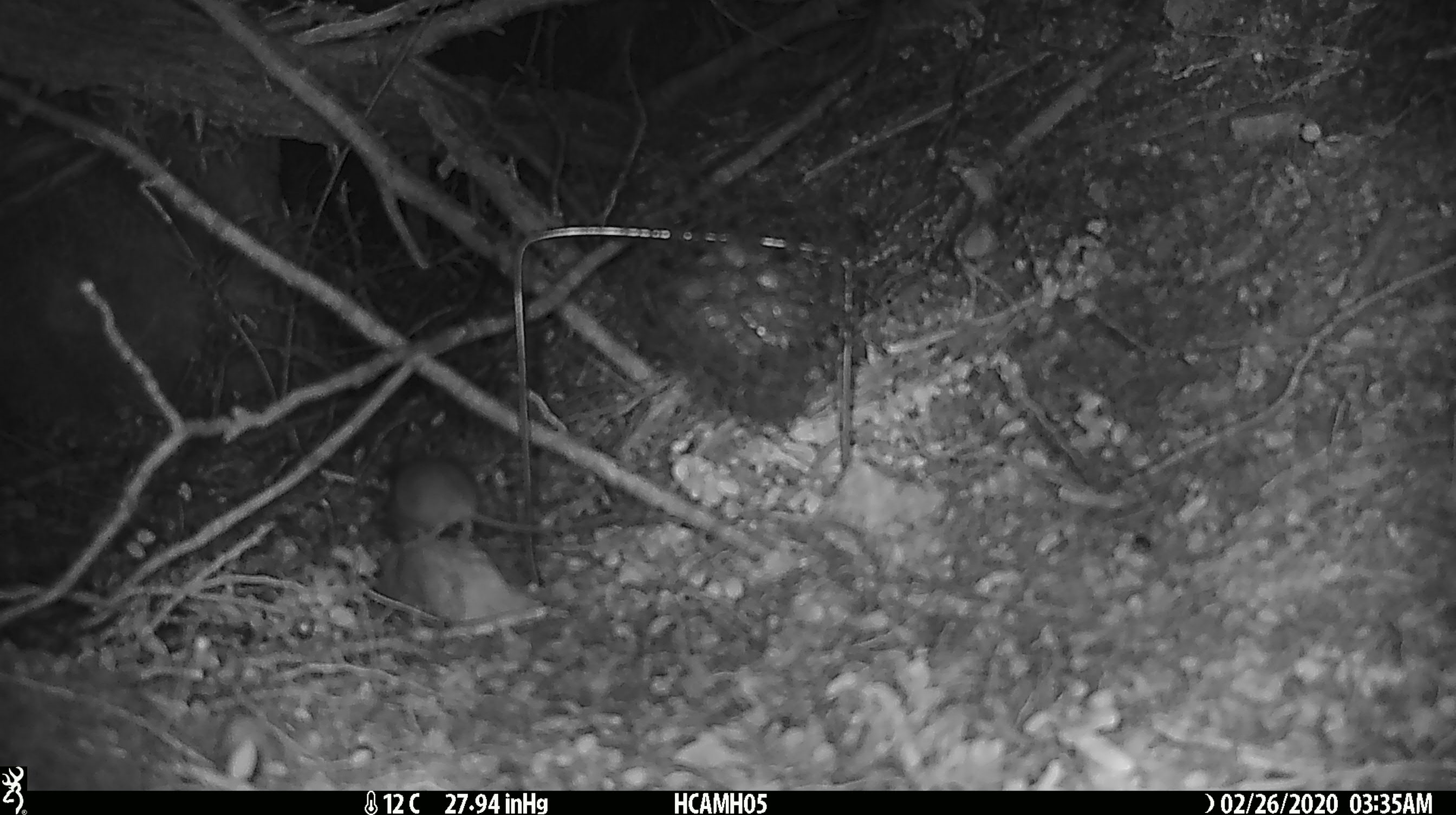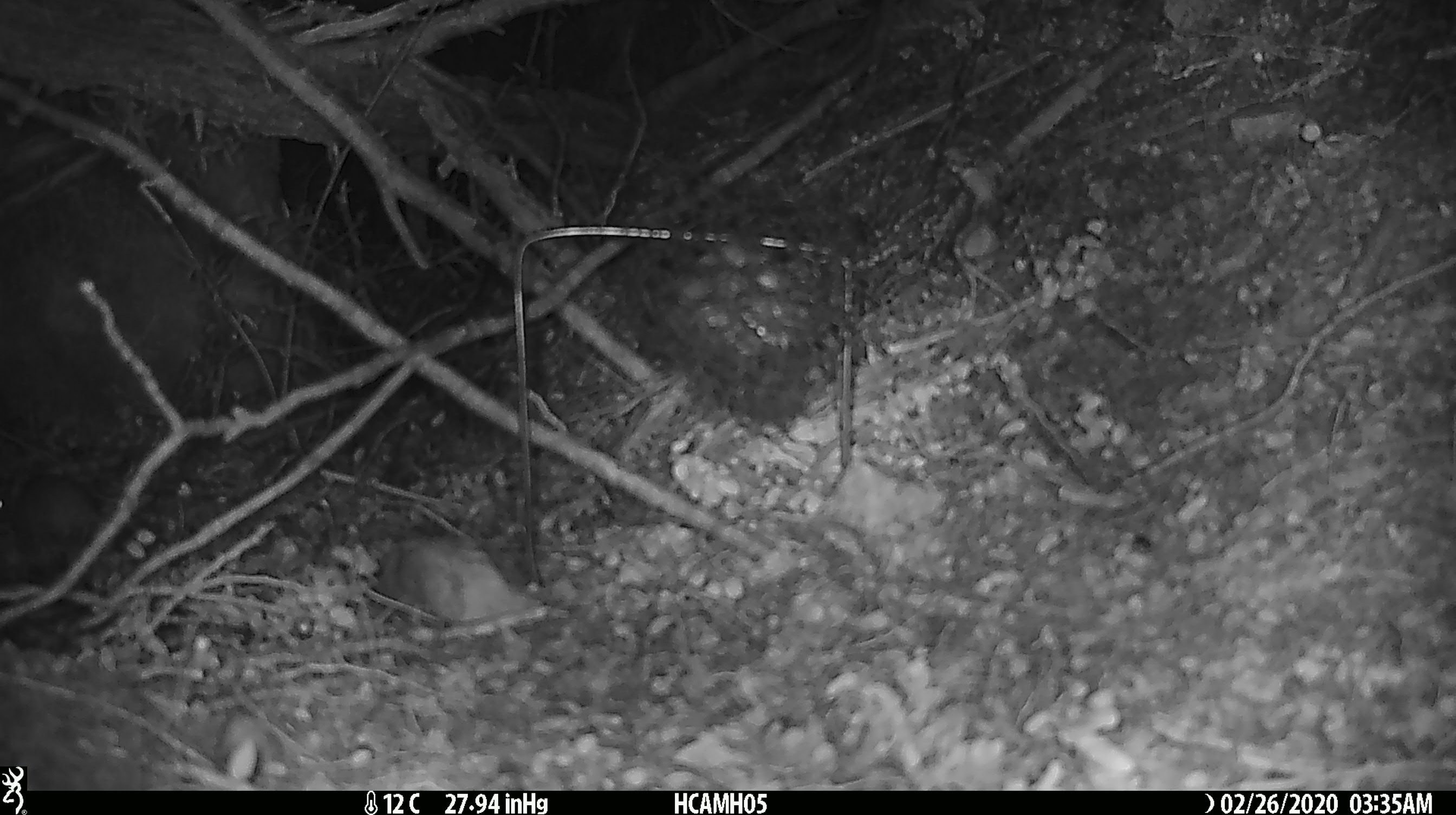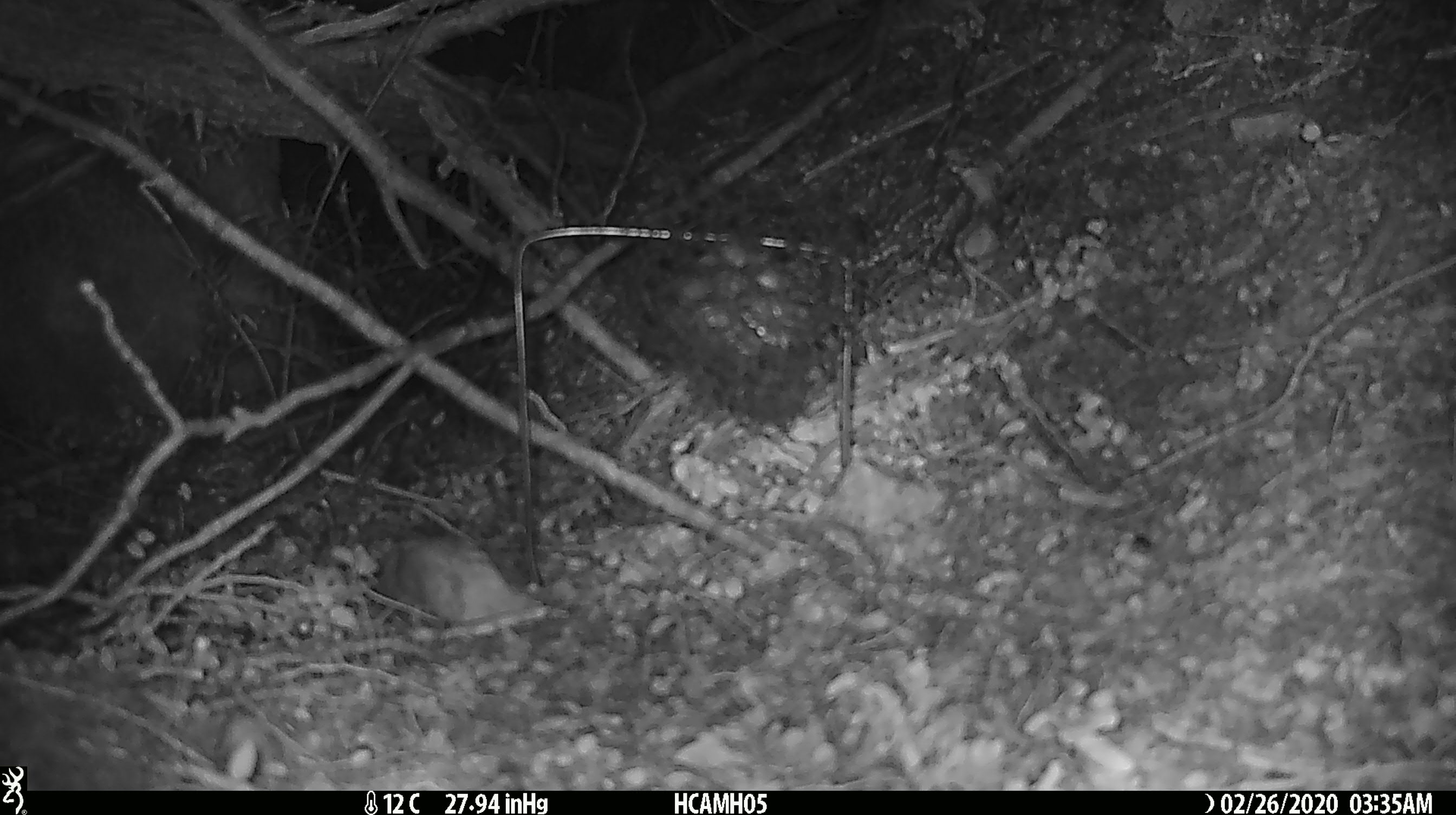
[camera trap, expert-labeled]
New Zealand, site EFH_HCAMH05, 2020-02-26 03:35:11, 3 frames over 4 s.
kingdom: Animalia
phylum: Chordata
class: Mammalia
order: Rodentia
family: Muridae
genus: Mus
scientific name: Mus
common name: mouse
Mouse (Mus).